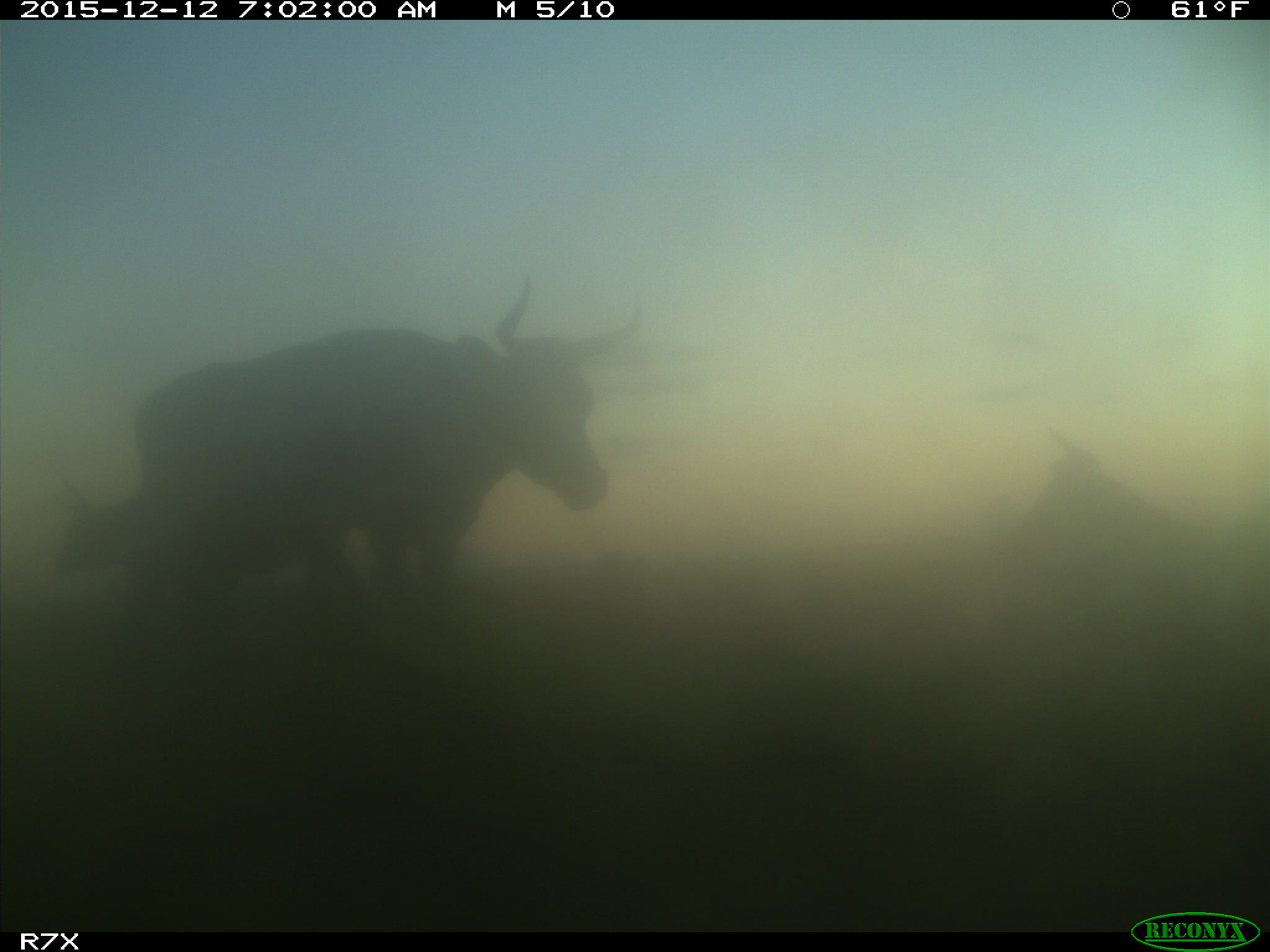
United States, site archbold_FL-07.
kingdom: Animalia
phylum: Chordata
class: Mammalia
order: Artiodactyla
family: Bovidae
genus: Bos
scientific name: Bos taurus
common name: domestic cow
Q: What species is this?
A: Bos taurus (domestic cow).